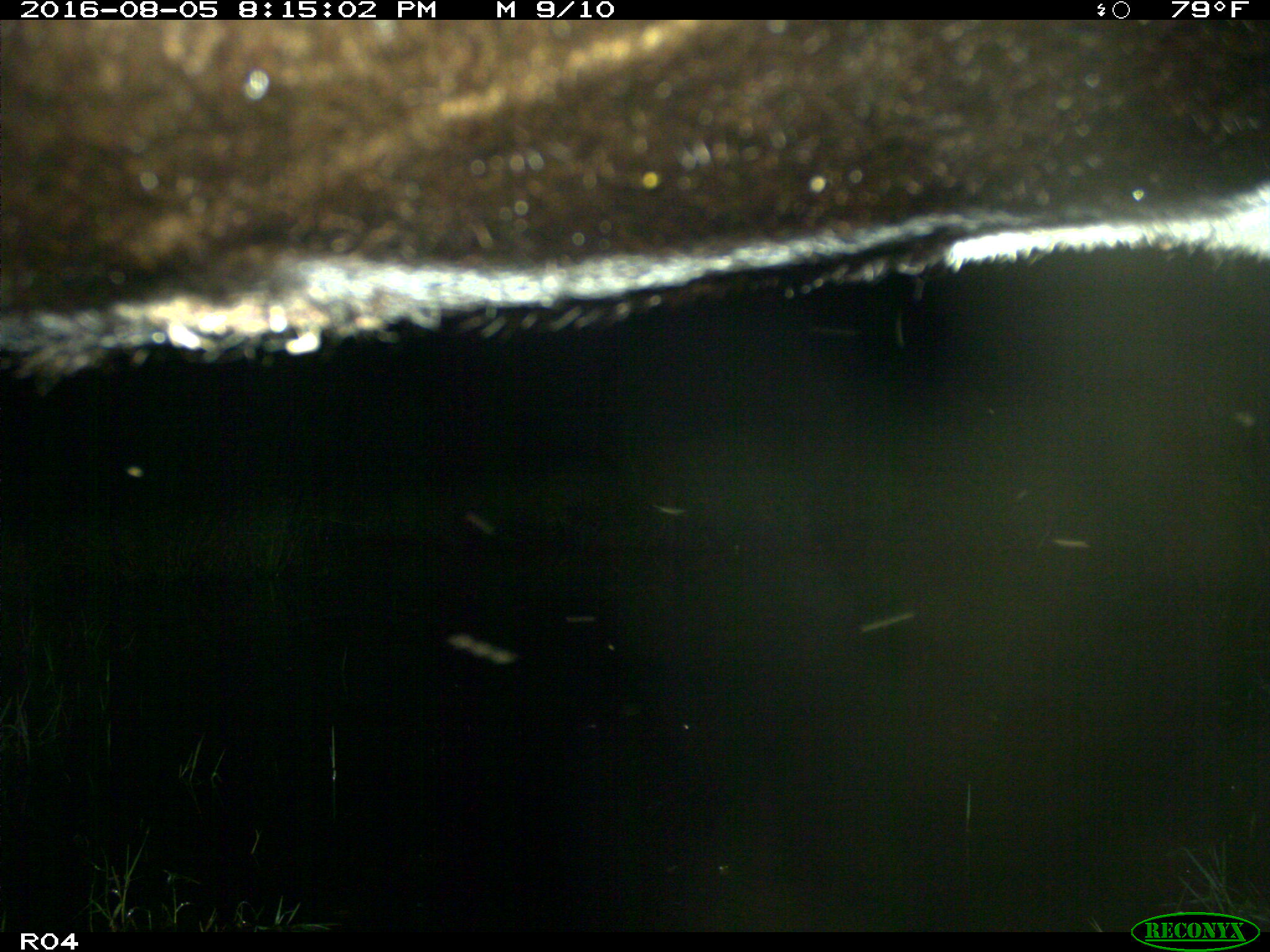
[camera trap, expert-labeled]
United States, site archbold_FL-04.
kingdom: Animalia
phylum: Chordata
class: Mammalia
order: Artiodactyla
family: Bovidae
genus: Bos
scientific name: Bos taurus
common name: domestic cow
Bos taurus (domestic cow).